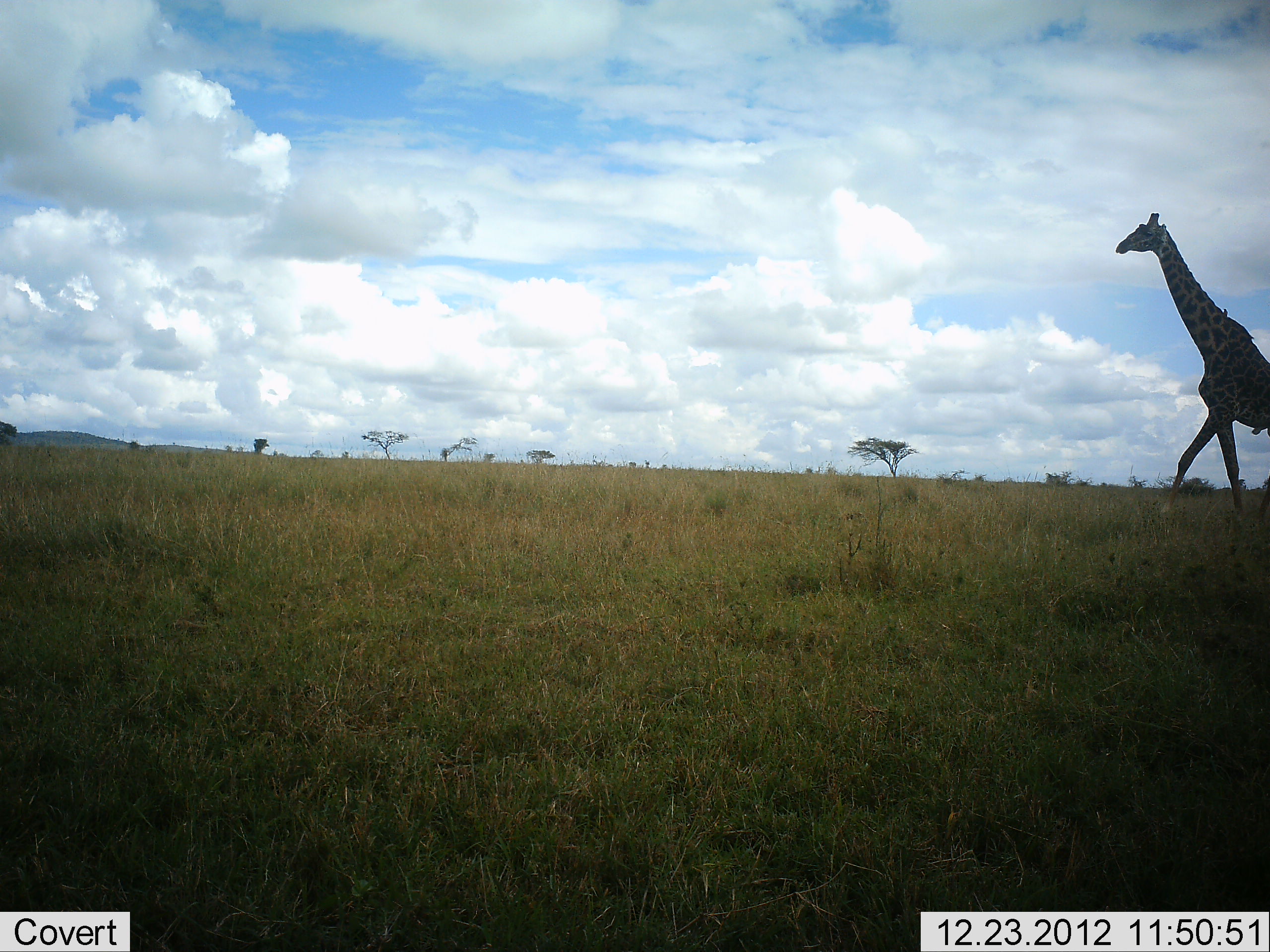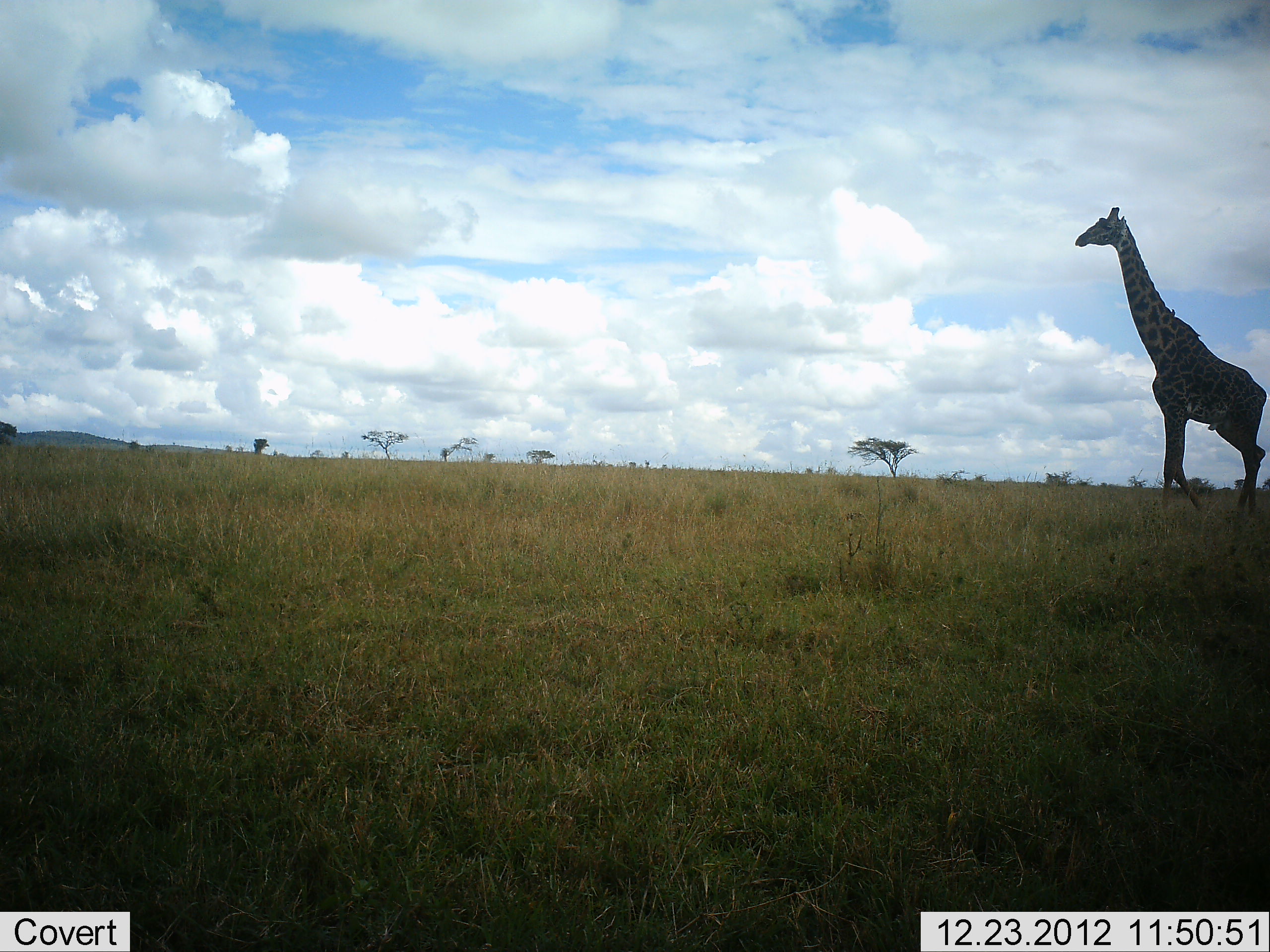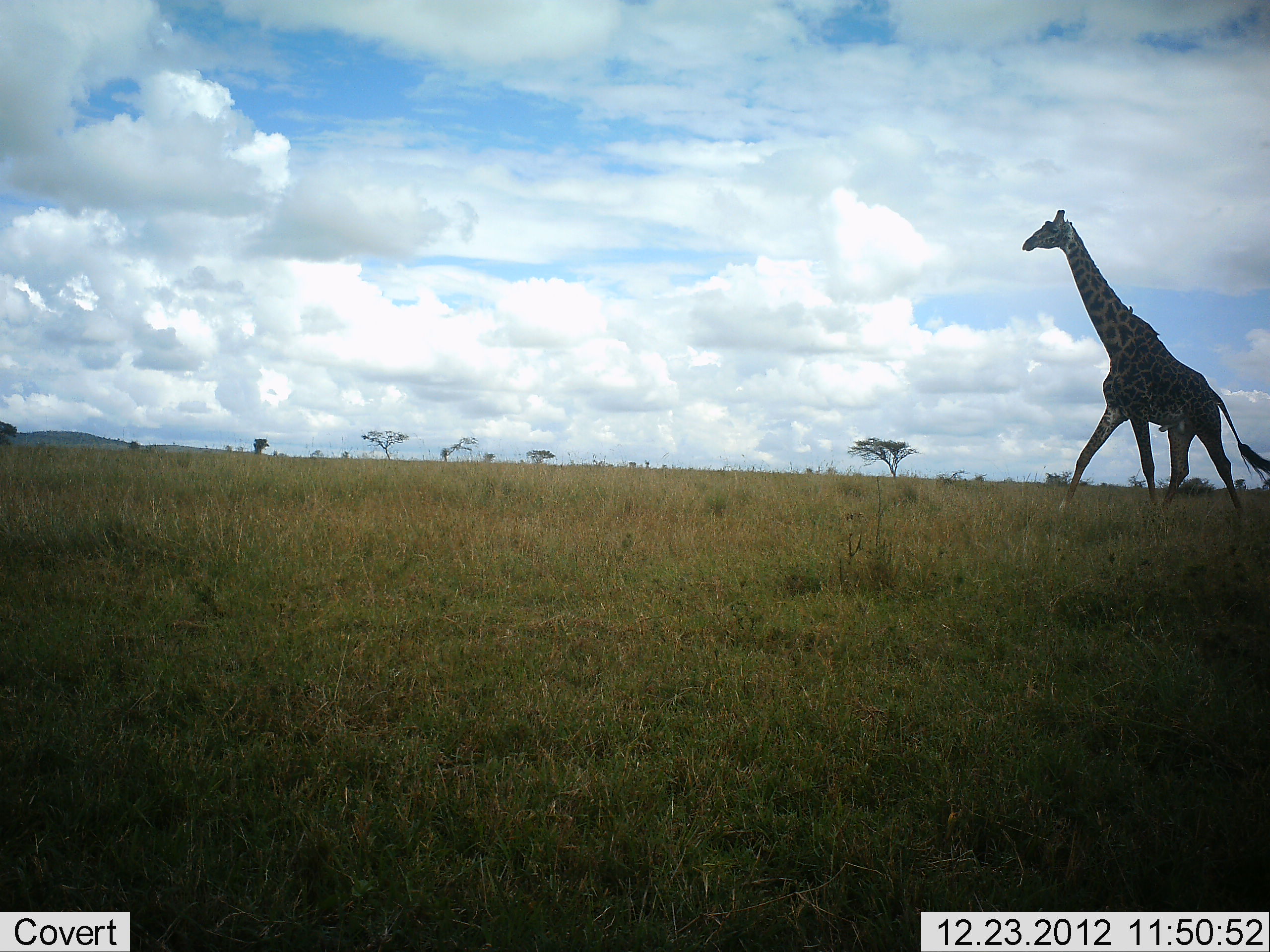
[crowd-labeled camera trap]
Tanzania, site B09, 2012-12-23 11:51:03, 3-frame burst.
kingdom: Animalia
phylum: Chordata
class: Mammalia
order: Artiodactyla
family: Giraffidae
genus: Giraffa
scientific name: Giraffa camelopardalis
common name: giraffe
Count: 1.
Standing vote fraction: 6%.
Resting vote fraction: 0%.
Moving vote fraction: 94%.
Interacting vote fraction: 0%.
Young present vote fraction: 0%.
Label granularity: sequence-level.